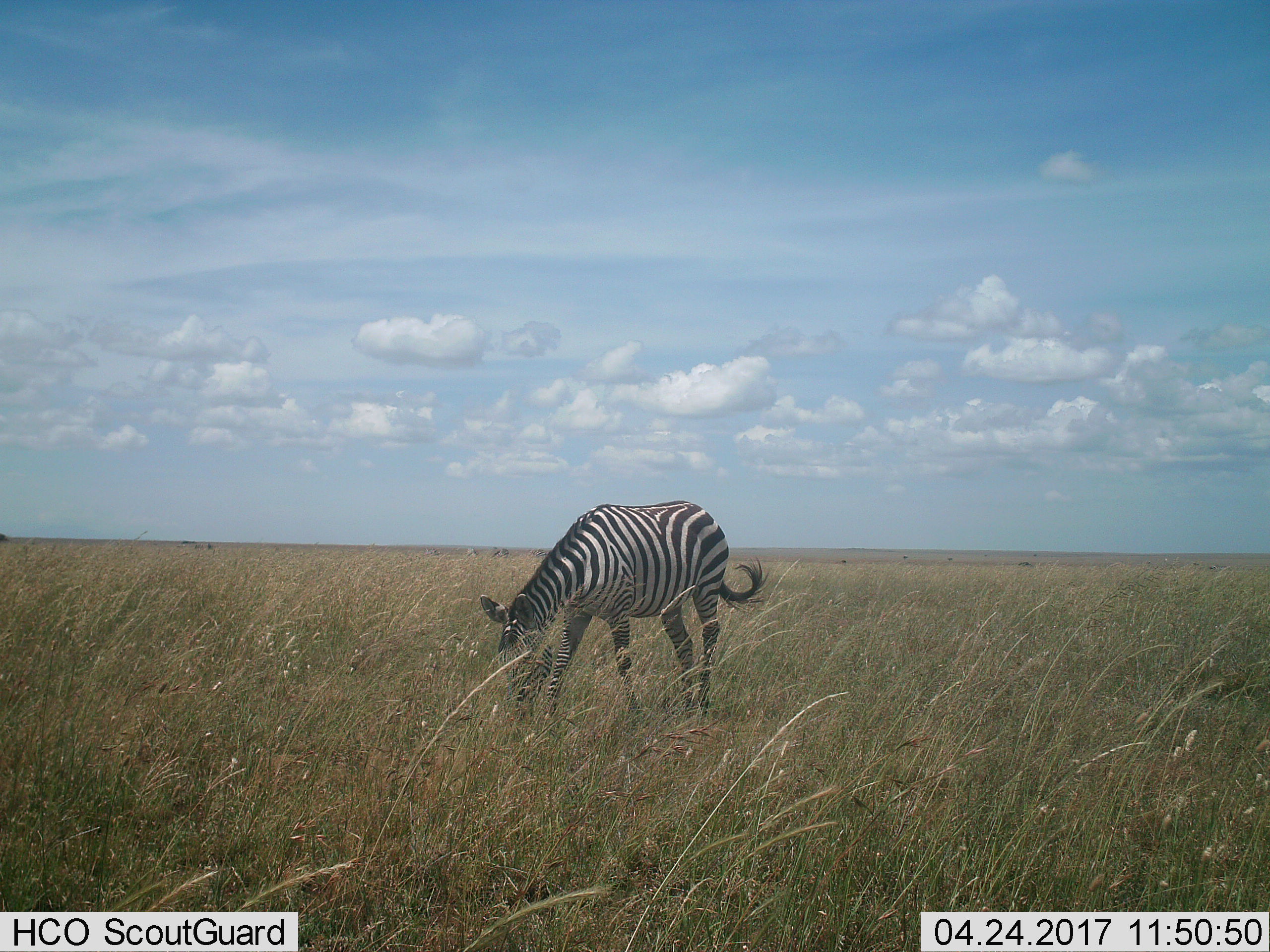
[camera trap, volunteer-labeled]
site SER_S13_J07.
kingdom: Animalia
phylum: Chordata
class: Mammalia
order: Perissodactyla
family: Equidae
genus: Equus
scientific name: Equus quagga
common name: plains zebra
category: zebraplains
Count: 1.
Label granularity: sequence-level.